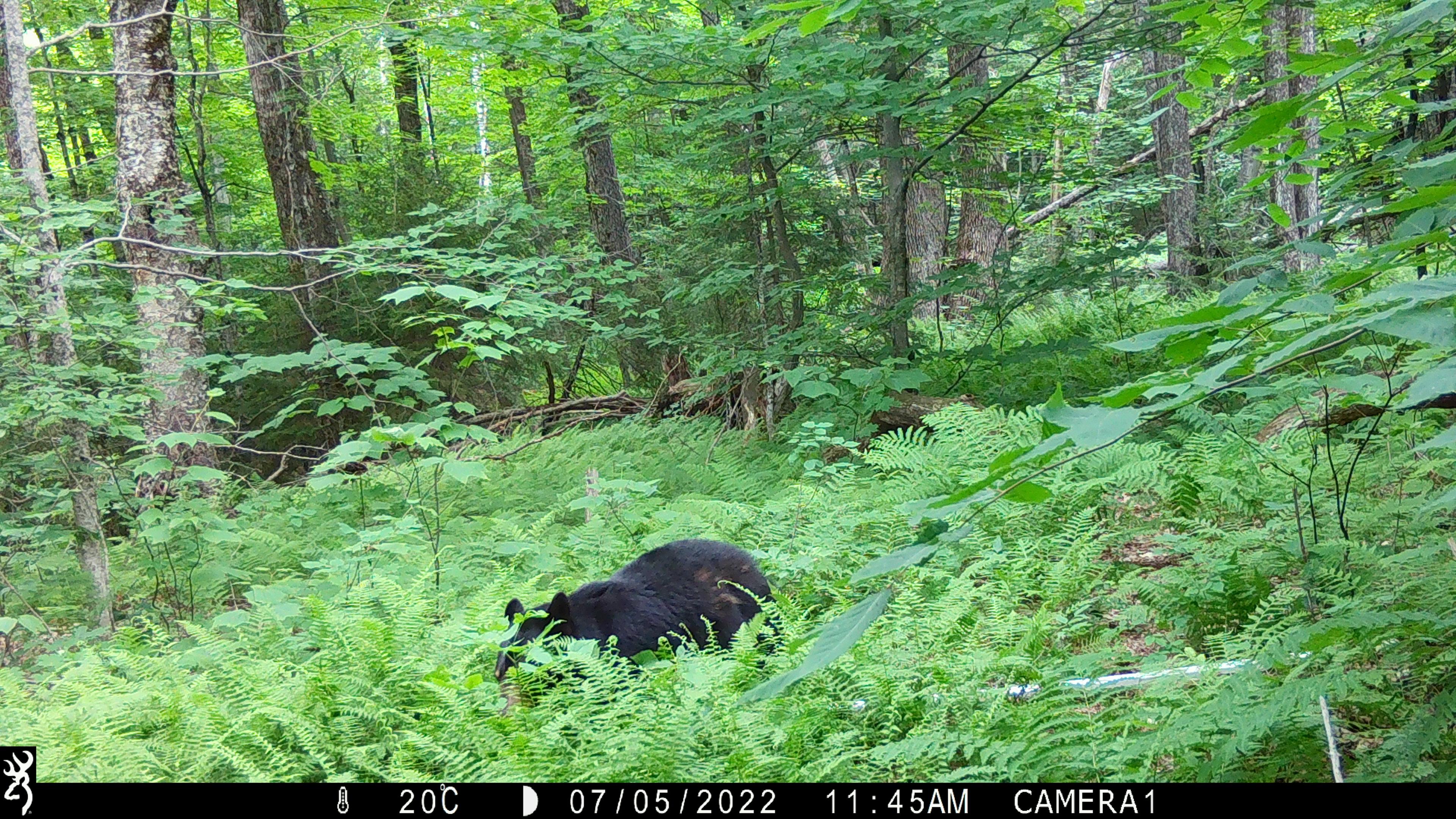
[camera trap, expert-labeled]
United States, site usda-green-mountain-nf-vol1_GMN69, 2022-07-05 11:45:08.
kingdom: Animalia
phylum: Chordata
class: Mammalia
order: Carnivora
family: Ursidae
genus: Ursus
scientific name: Ursus americanus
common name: black bear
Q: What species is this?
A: Black bear (Ursus americanus).